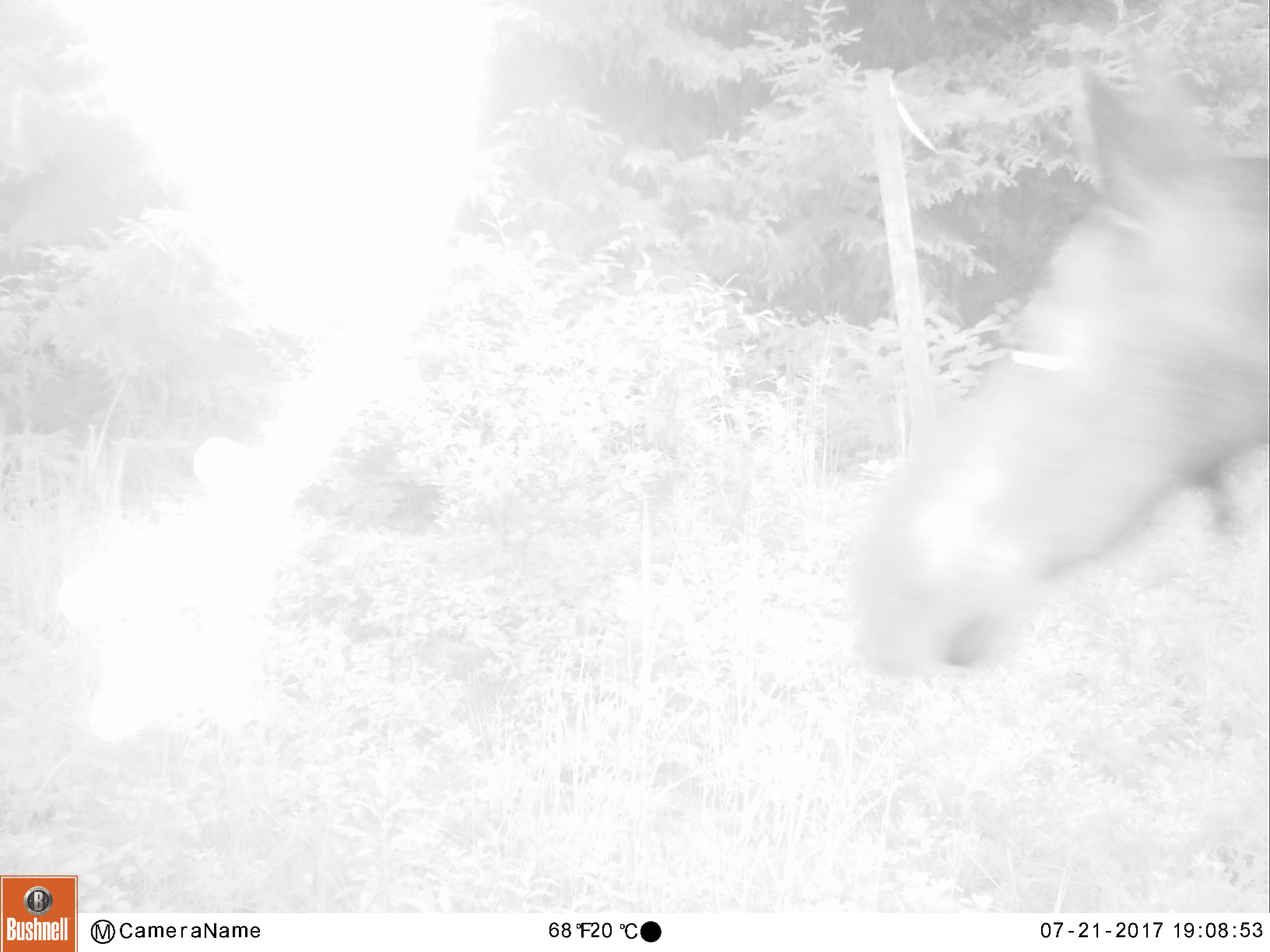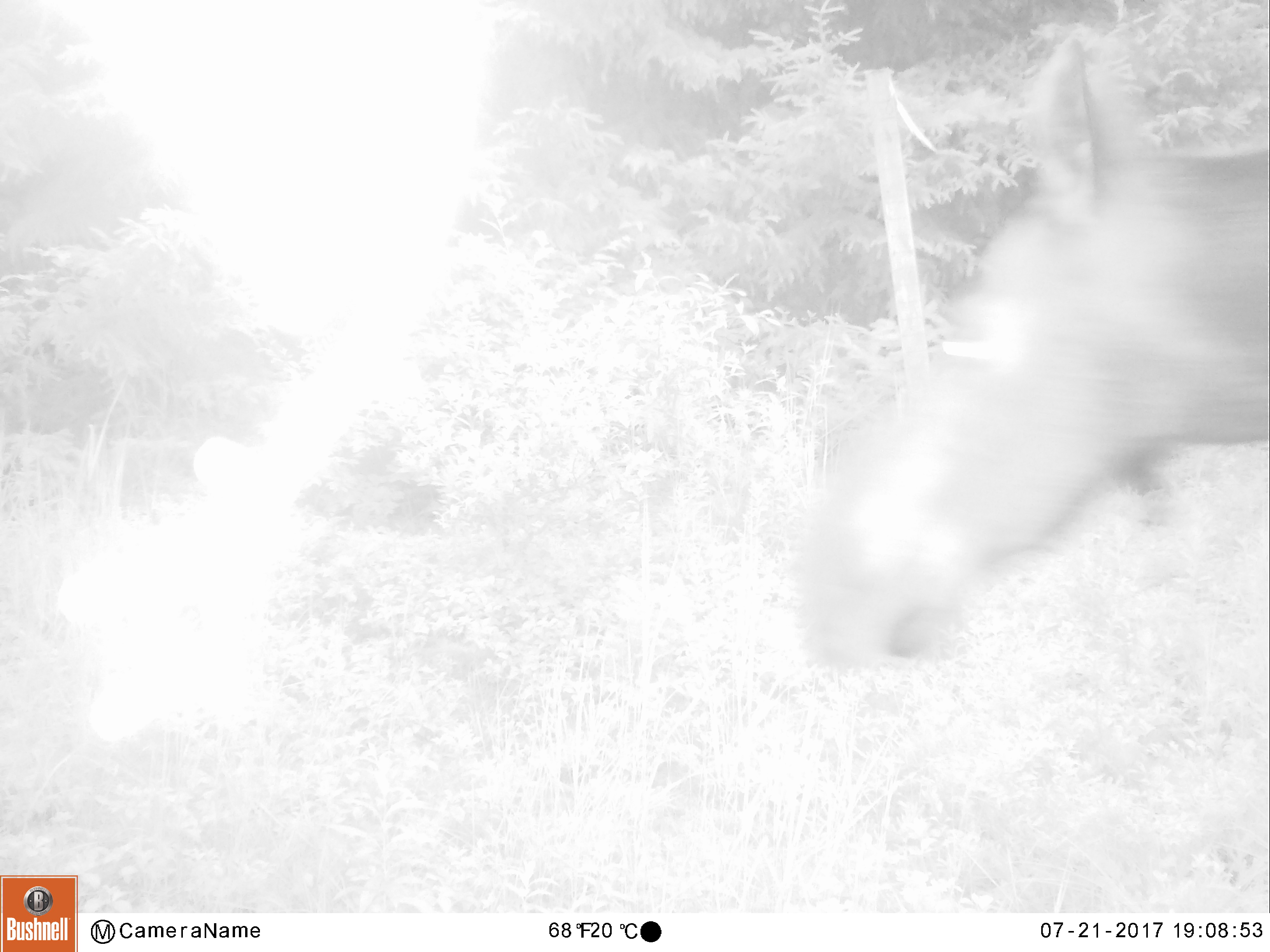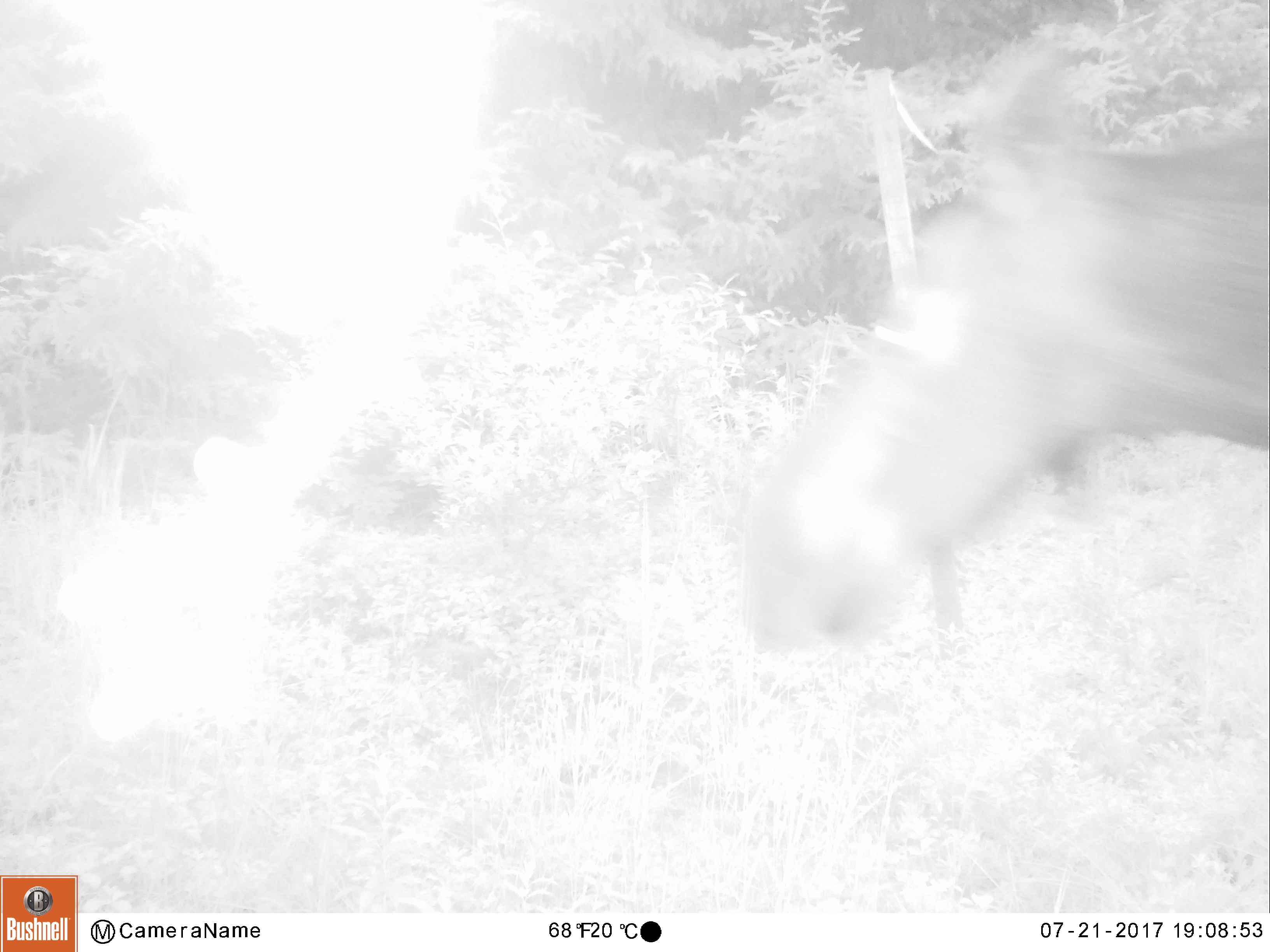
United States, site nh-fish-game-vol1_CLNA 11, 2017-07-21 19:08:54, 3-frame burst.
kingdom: Animalia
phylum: Chordata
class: Mammalia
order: Artiodactyla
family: Cervidae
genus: Alces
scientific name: Alces alces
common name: moose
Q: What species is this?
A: Moose (Alces alces).